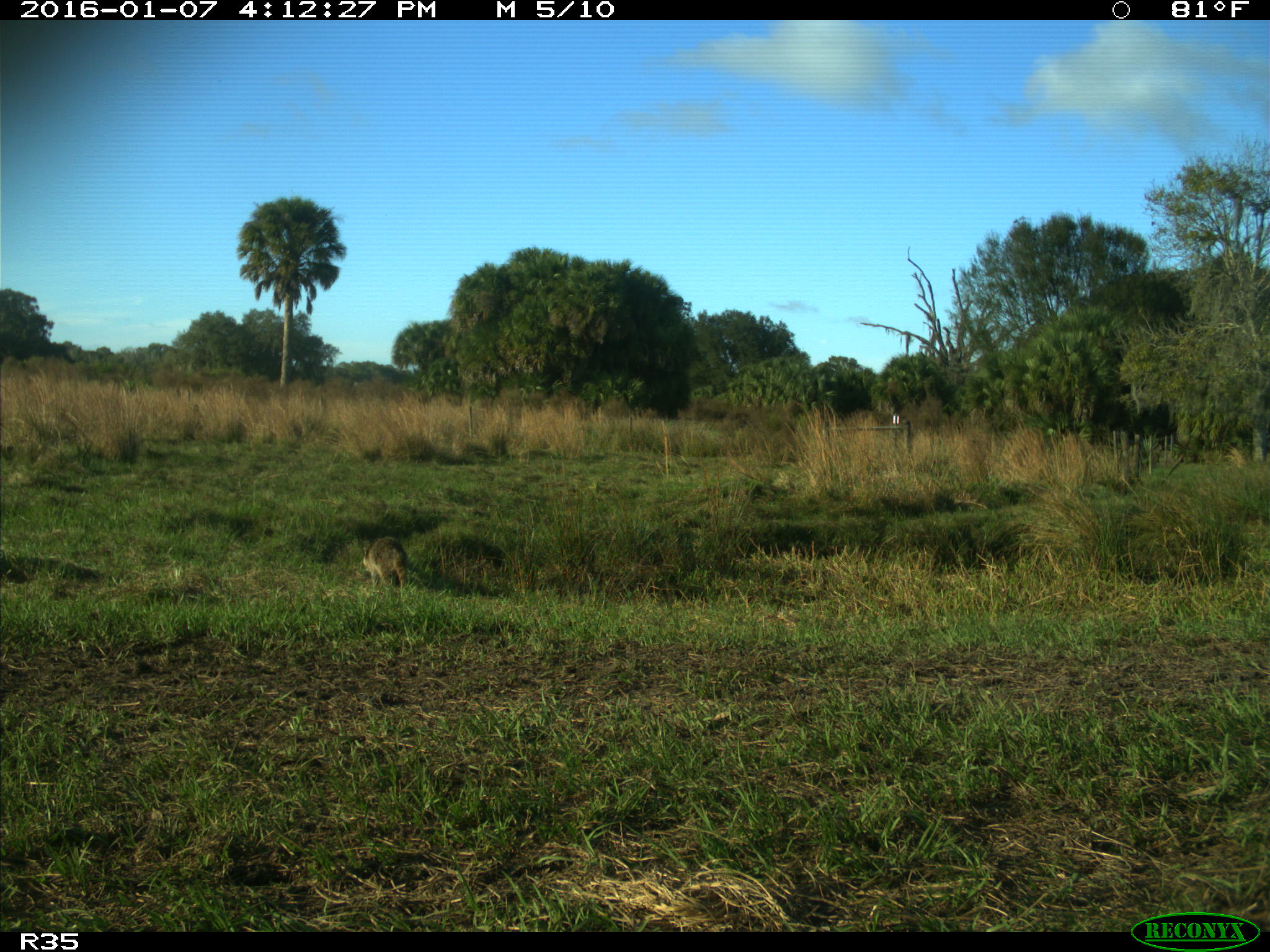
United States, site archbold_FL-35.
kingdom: Animalia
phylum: Chordata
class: Mammalia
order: Carnivora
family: Procyonidae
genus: Procyon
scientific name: Procyon lotor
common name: common raccoon